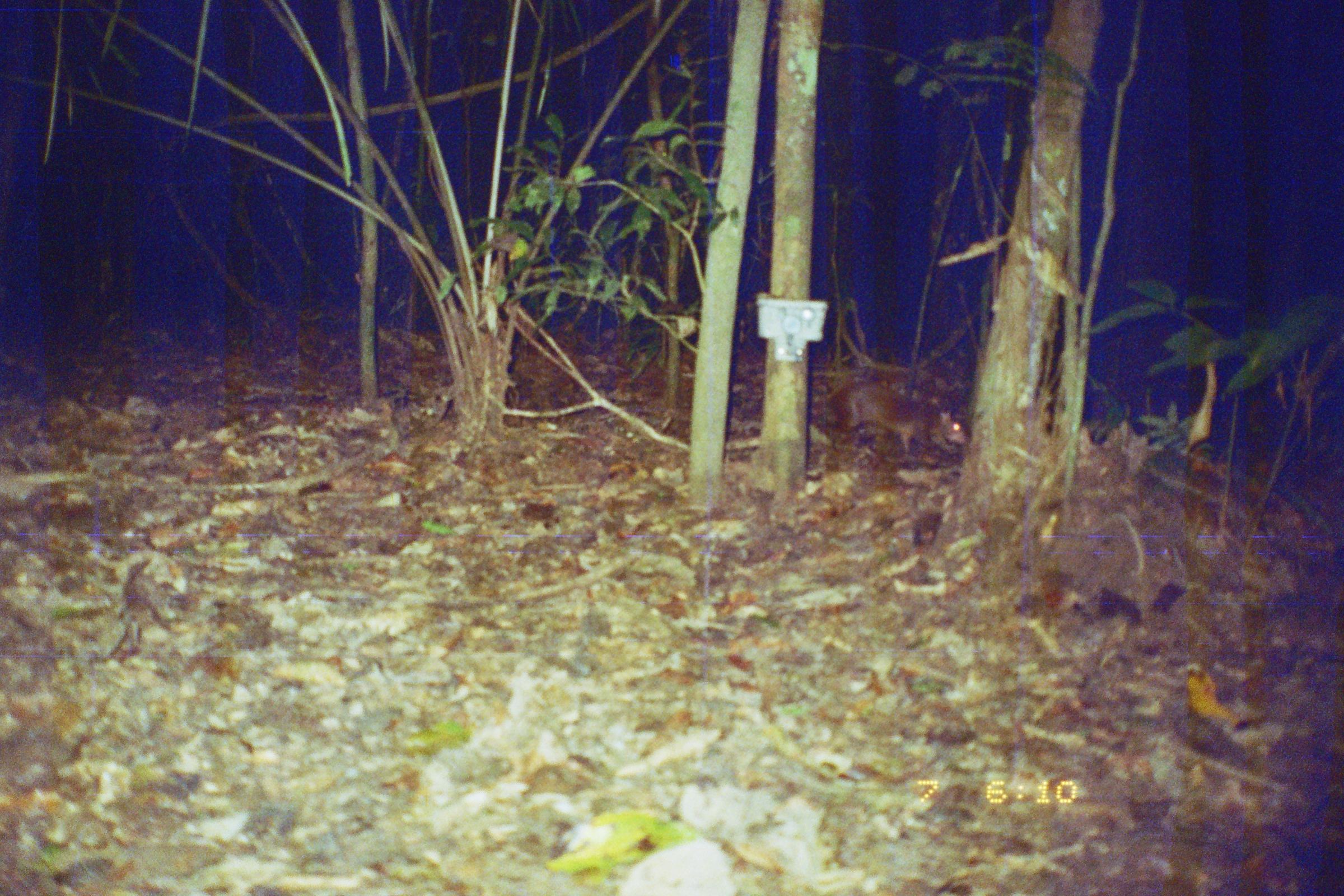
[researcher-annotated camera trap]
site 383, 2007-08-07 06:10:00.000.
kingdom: Animalia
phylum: Chordata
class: Mammalia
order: Rodentia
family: Dasyproctidae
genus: Dasyprocta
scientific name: Dasyprocta punctata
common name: central american agouti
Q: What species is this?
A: Dasyprocta punctata (central american agouti).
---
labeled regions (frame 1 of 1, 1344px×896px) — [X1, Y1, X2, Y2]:
dasyprocta punctata: [827, 382, 967, 455]